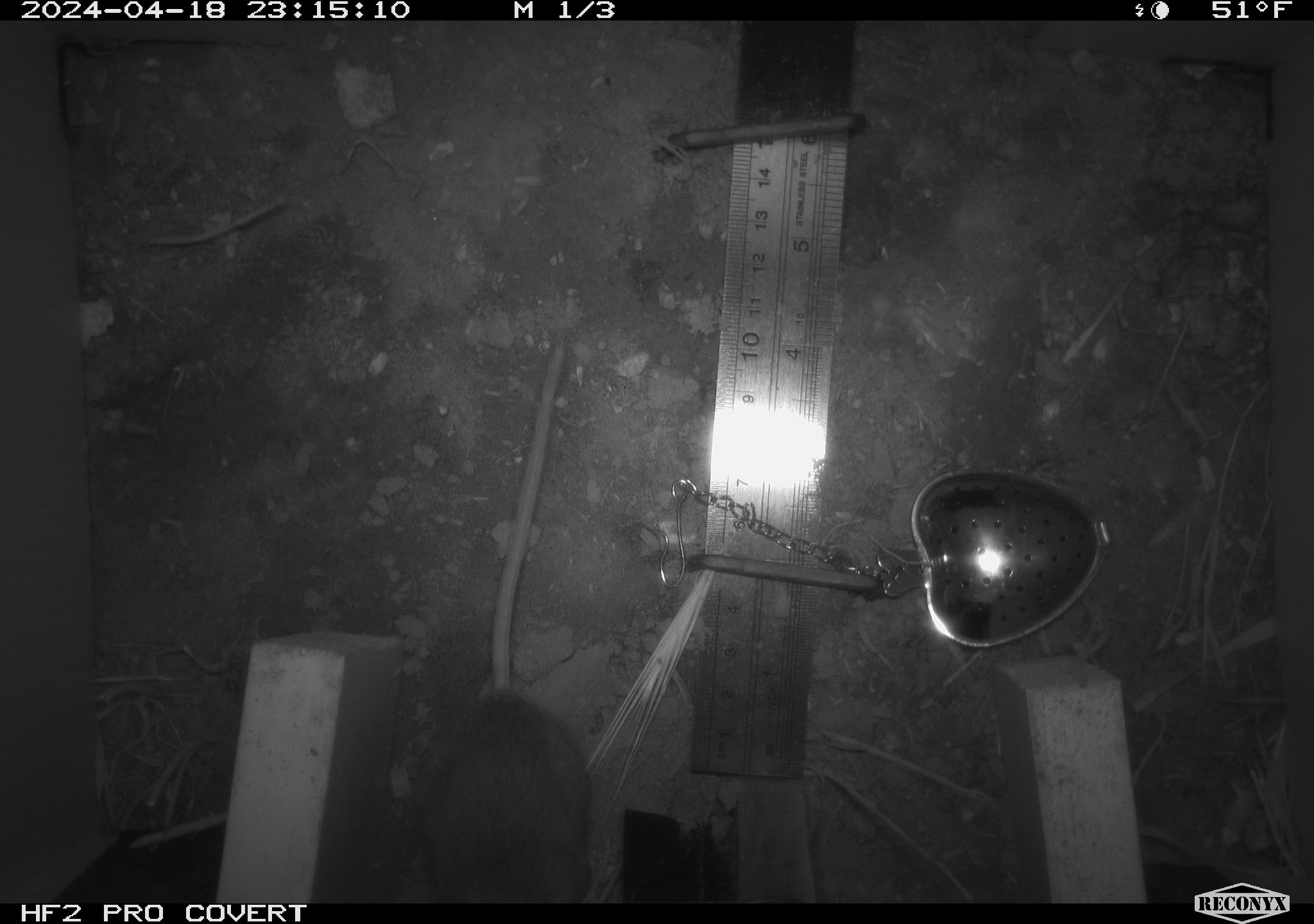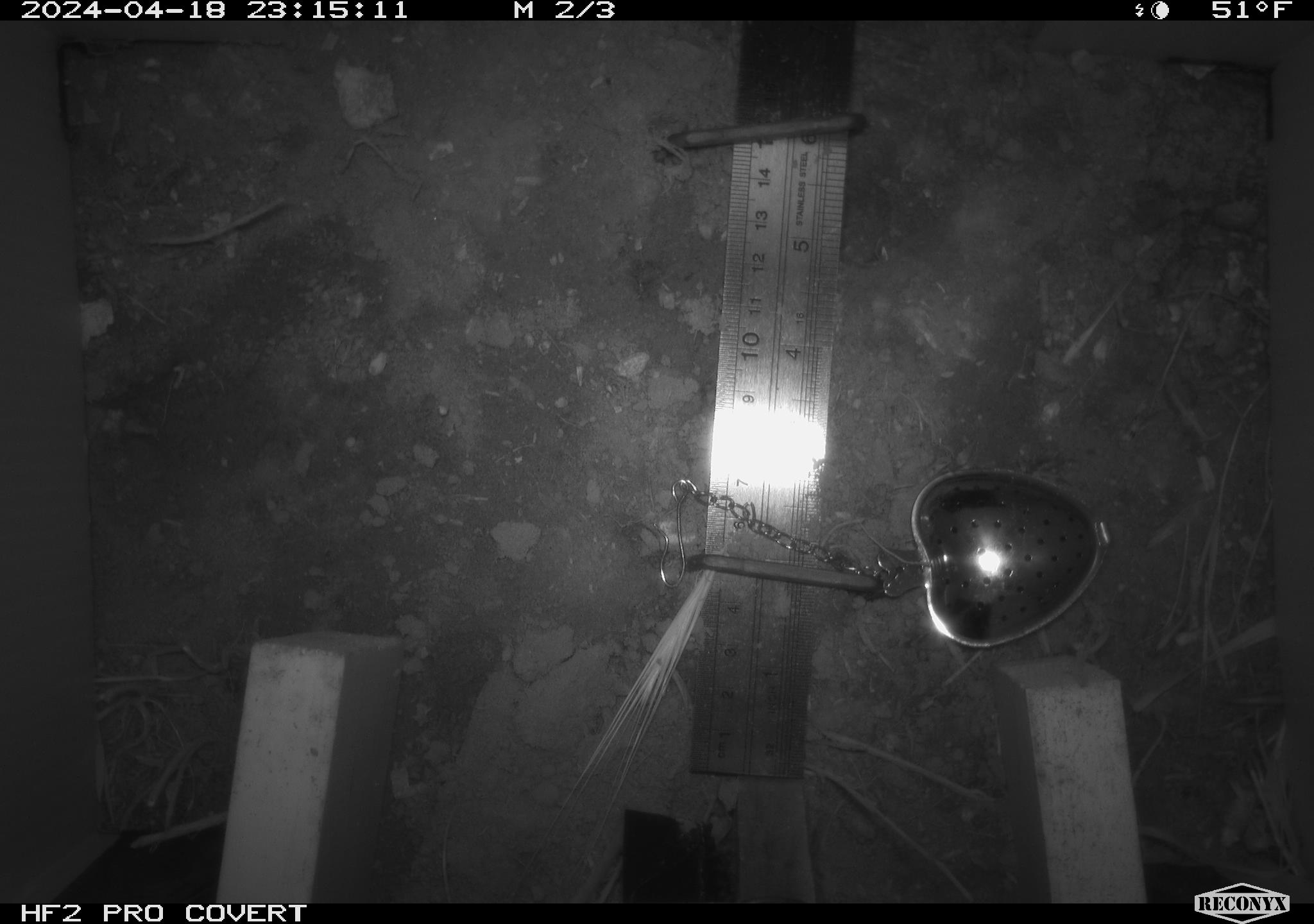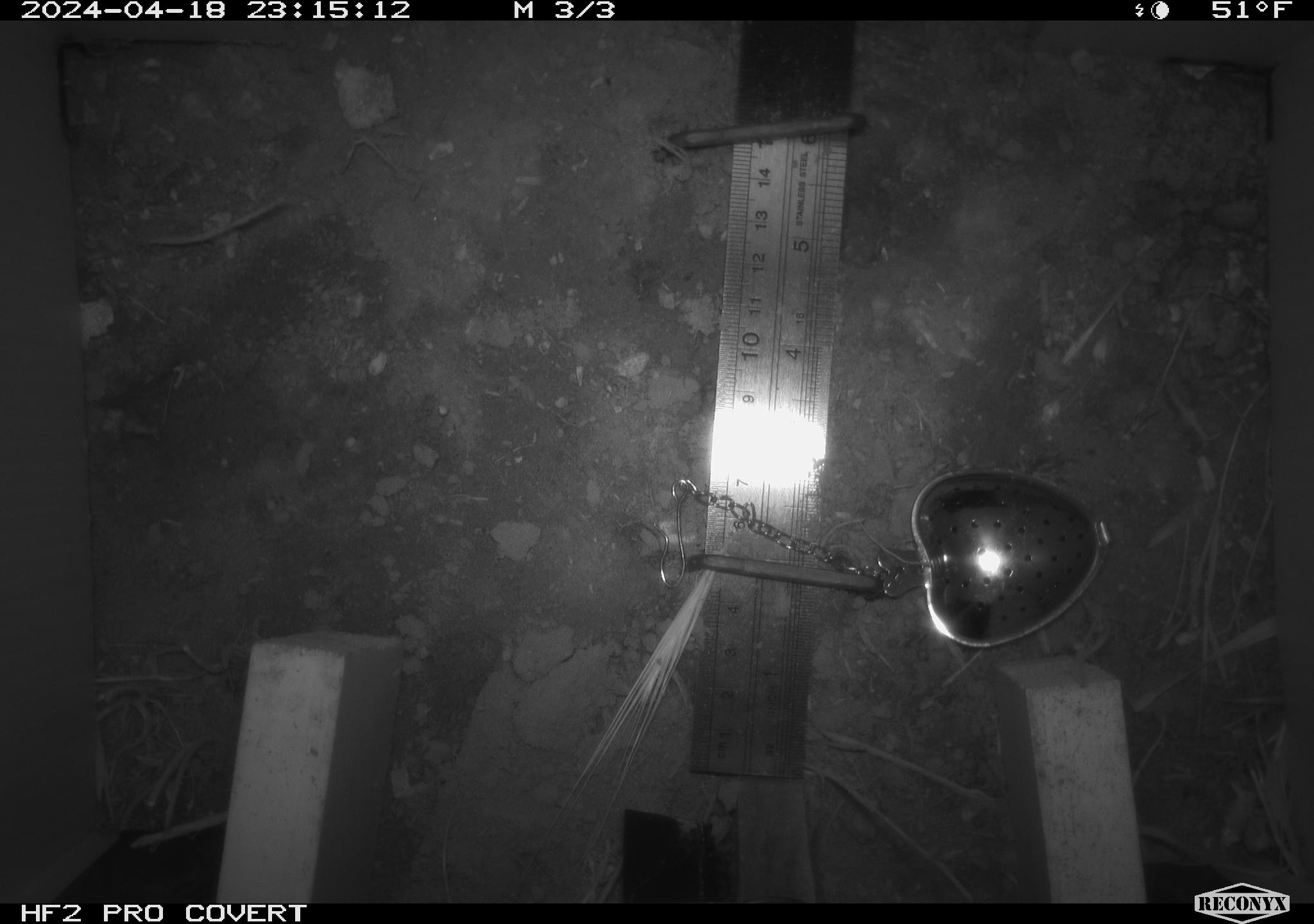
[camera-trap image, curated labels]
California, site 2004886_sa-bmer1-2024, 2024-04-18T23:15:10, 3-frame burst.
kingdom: Animalia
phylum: Chordata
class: Mammalia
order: Rodentia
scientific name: Rodentia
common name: mouse species